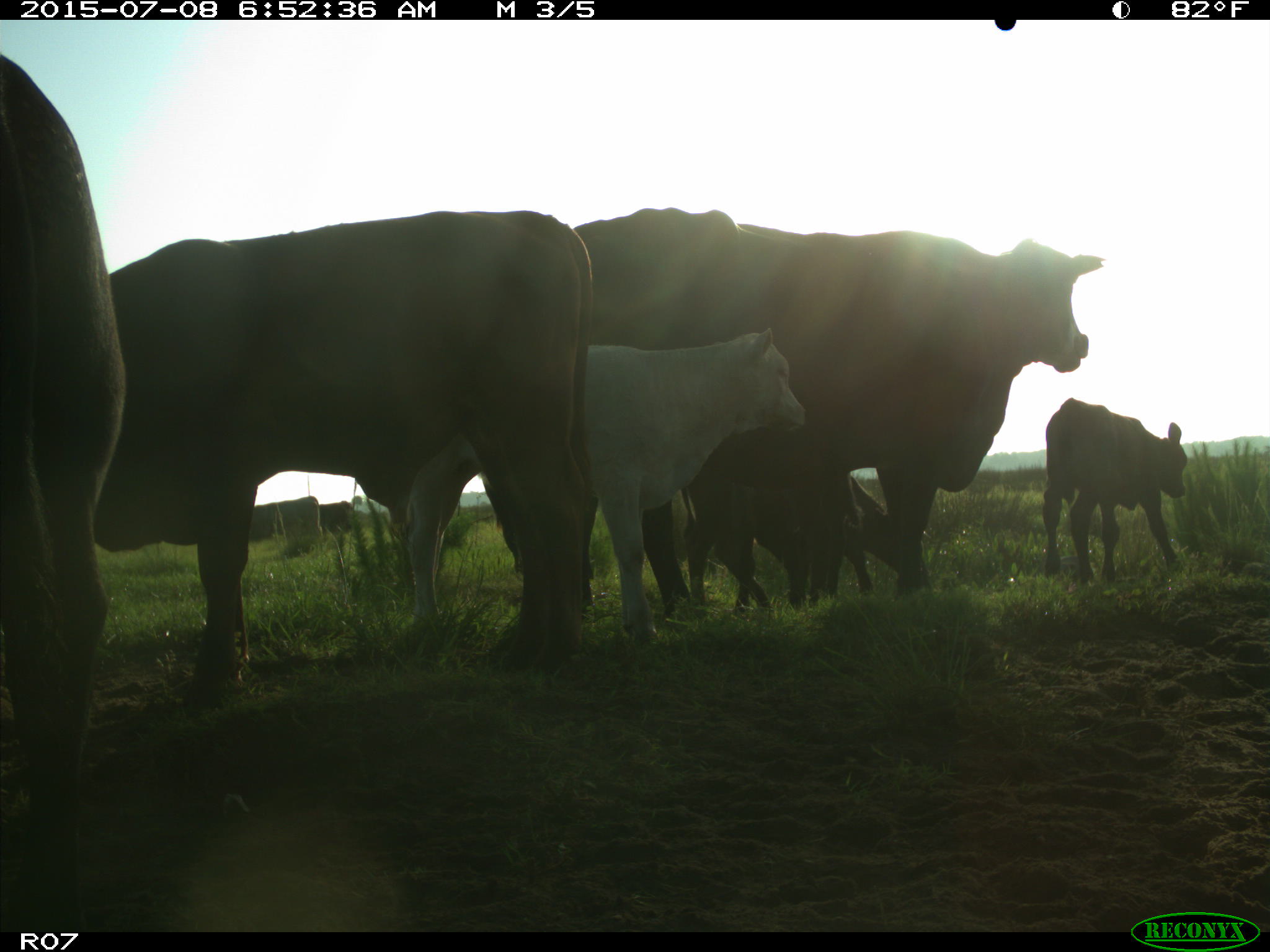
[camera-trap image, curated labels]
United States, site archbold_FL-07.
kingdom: Animalia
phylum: Chordata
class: Mammalia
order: Artiodactyla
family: Bovidae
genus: Bos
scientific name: Bos taurus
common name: domestic cow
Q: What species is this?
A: Bos taurus (domestic cow).